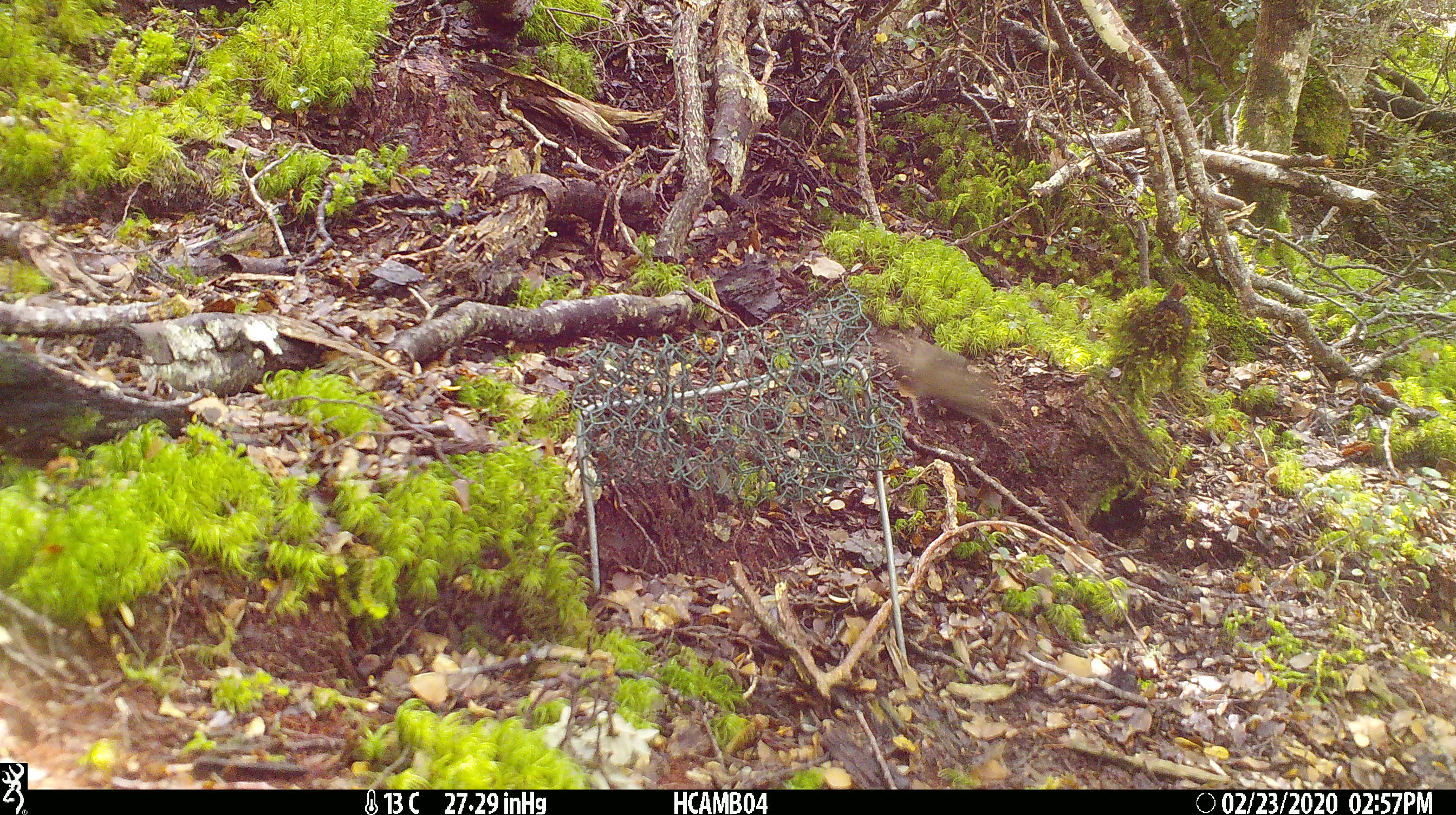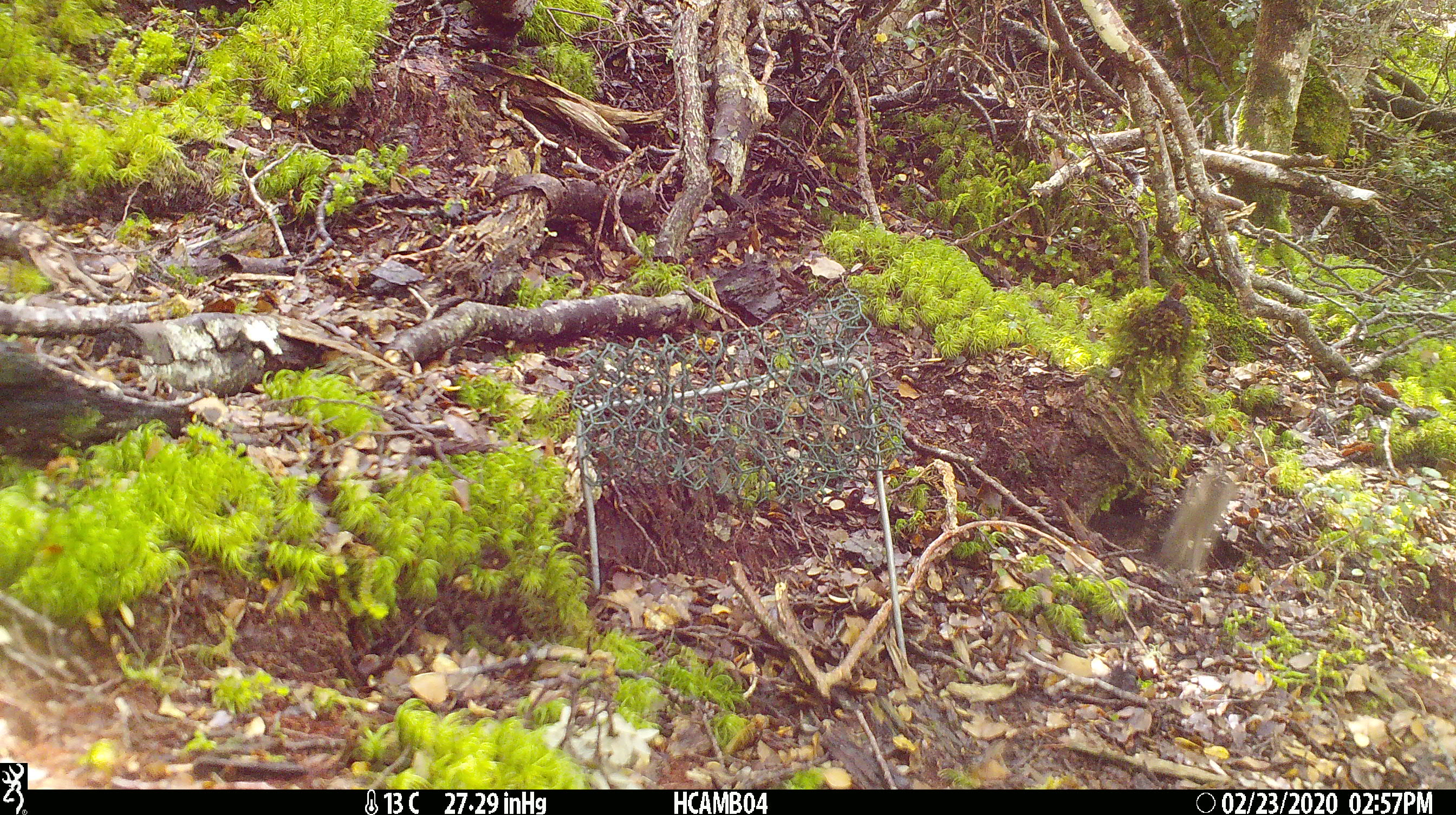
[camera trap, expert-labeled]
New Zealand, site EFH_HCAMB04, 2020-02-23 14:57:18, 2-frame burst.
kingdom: Animalia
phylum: Chordata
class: Mammalia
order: Rodentia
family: Muridae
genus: Mus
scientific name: Mus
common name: mouse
Mouse (Mus).